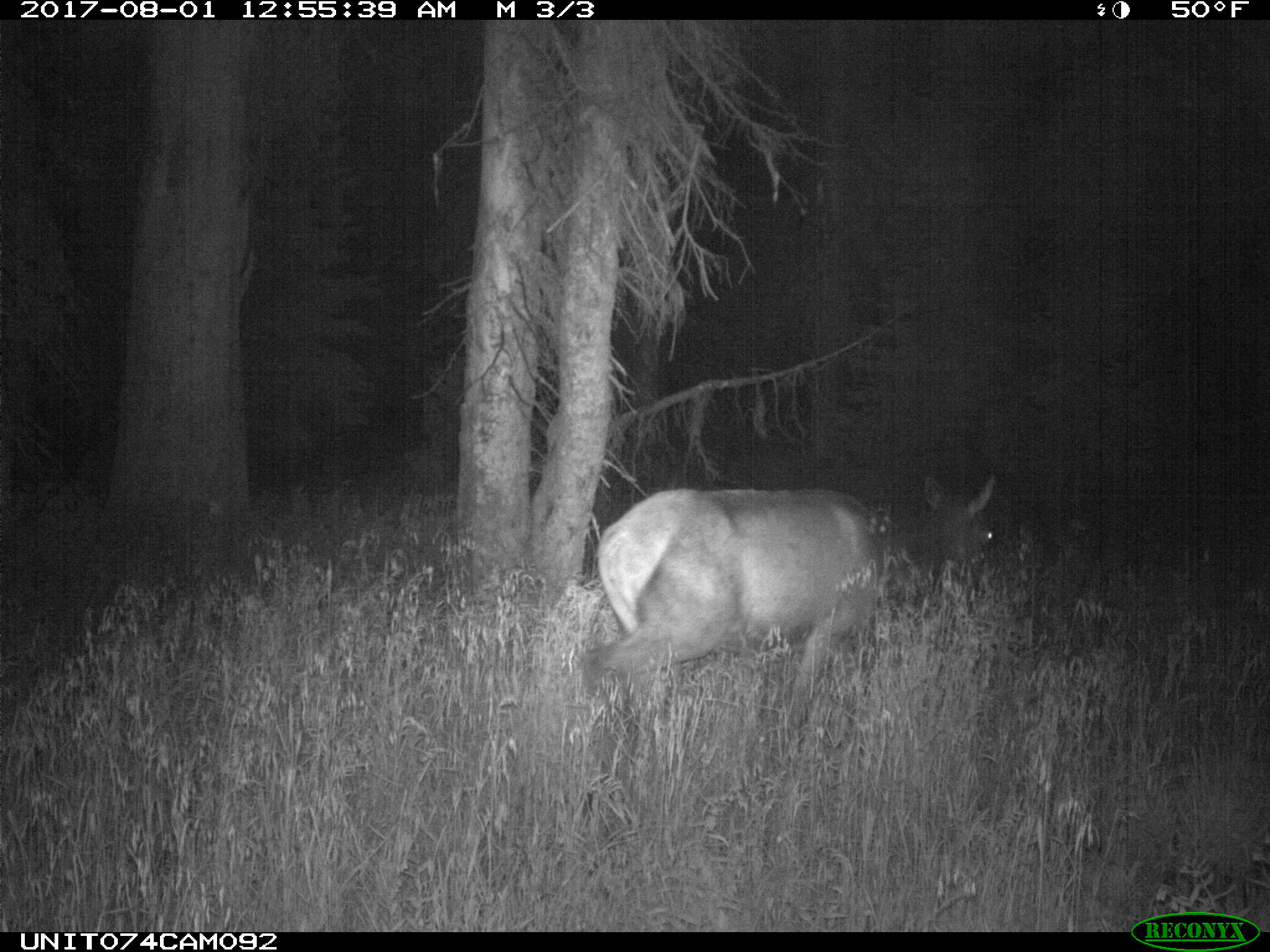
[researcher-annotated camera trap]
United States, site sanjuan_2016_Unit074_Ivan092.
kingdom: Animalia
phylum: Chordata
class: Mammalia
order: Artiodactyla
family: Cervidae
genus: Cervus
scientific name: Cervus elaphus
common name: red deer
Cervus elaphus (red deer).